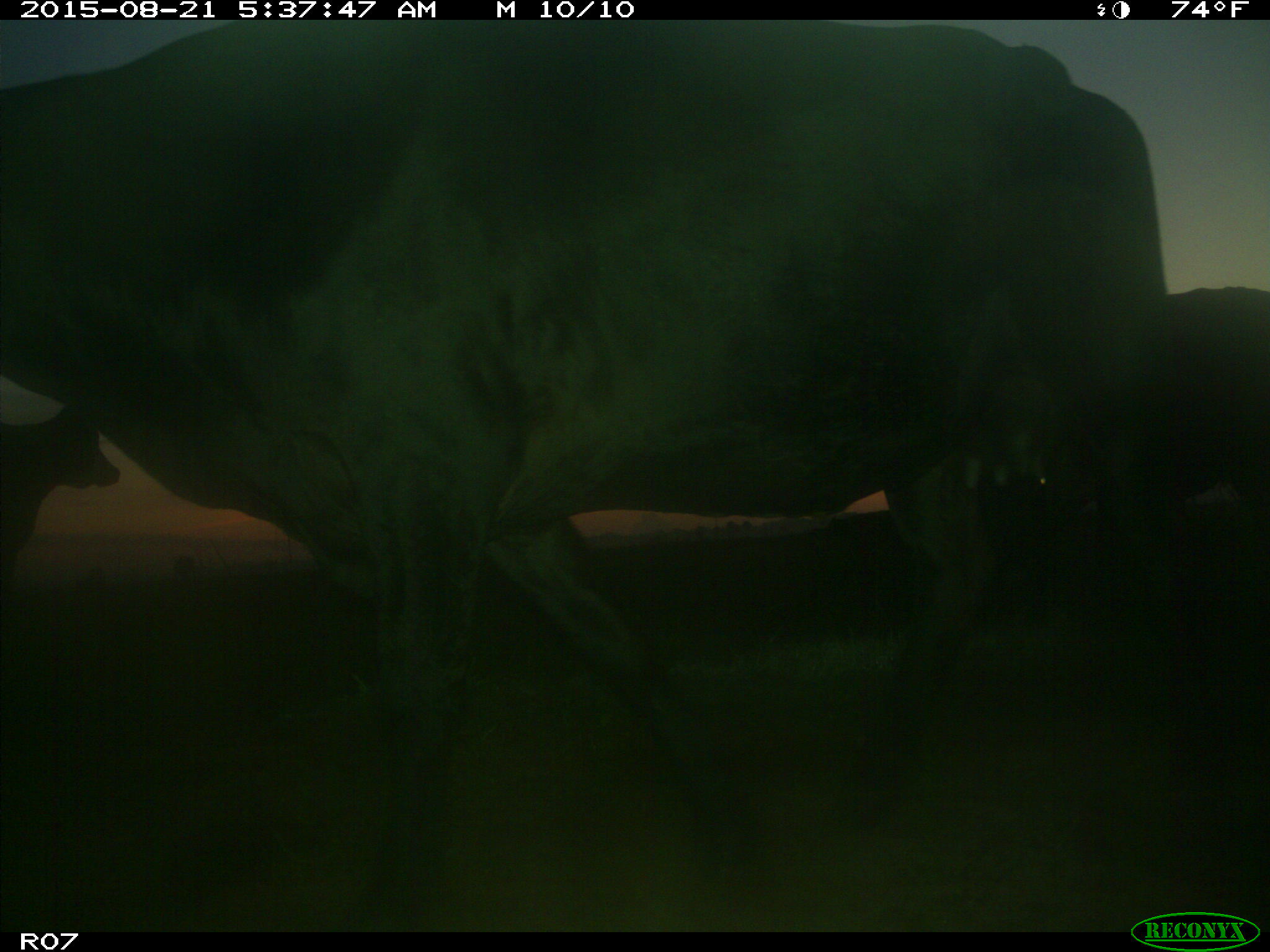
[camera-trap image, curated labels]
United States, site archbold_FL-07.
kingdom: Animalia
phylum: Chordata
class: Mammalia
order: Artiodactyla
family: Bovidae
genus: Bos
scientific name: Bos taurus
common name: domestic cow